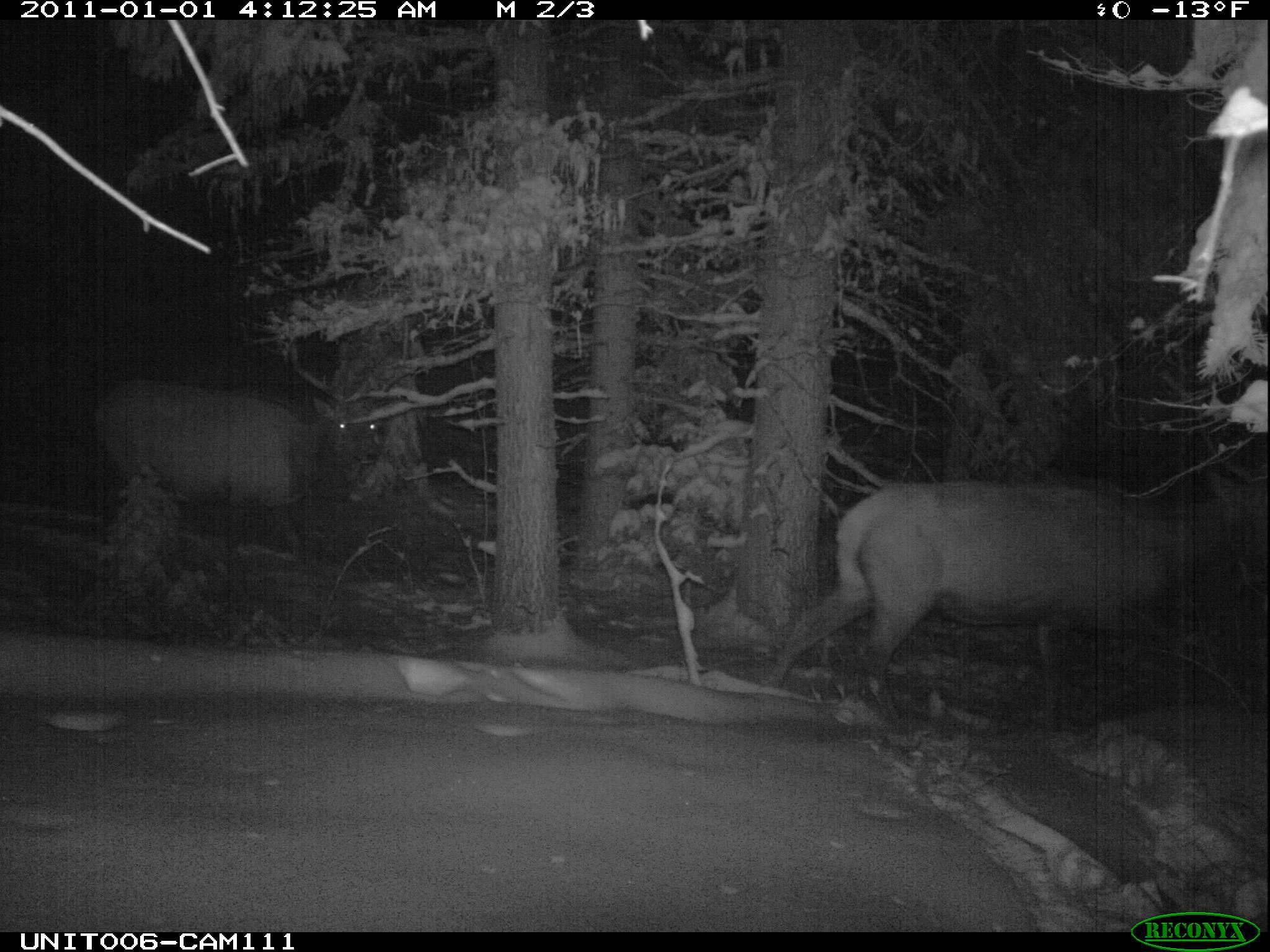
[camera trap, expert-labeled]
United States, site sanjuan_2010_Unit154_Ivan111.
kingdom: Animalia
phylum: Chordata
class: Mammalia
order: Artiodactyla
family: Cervidae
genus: Cervus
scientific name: Cervus elaphus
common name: red deer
Cervus elaphus (red deer).